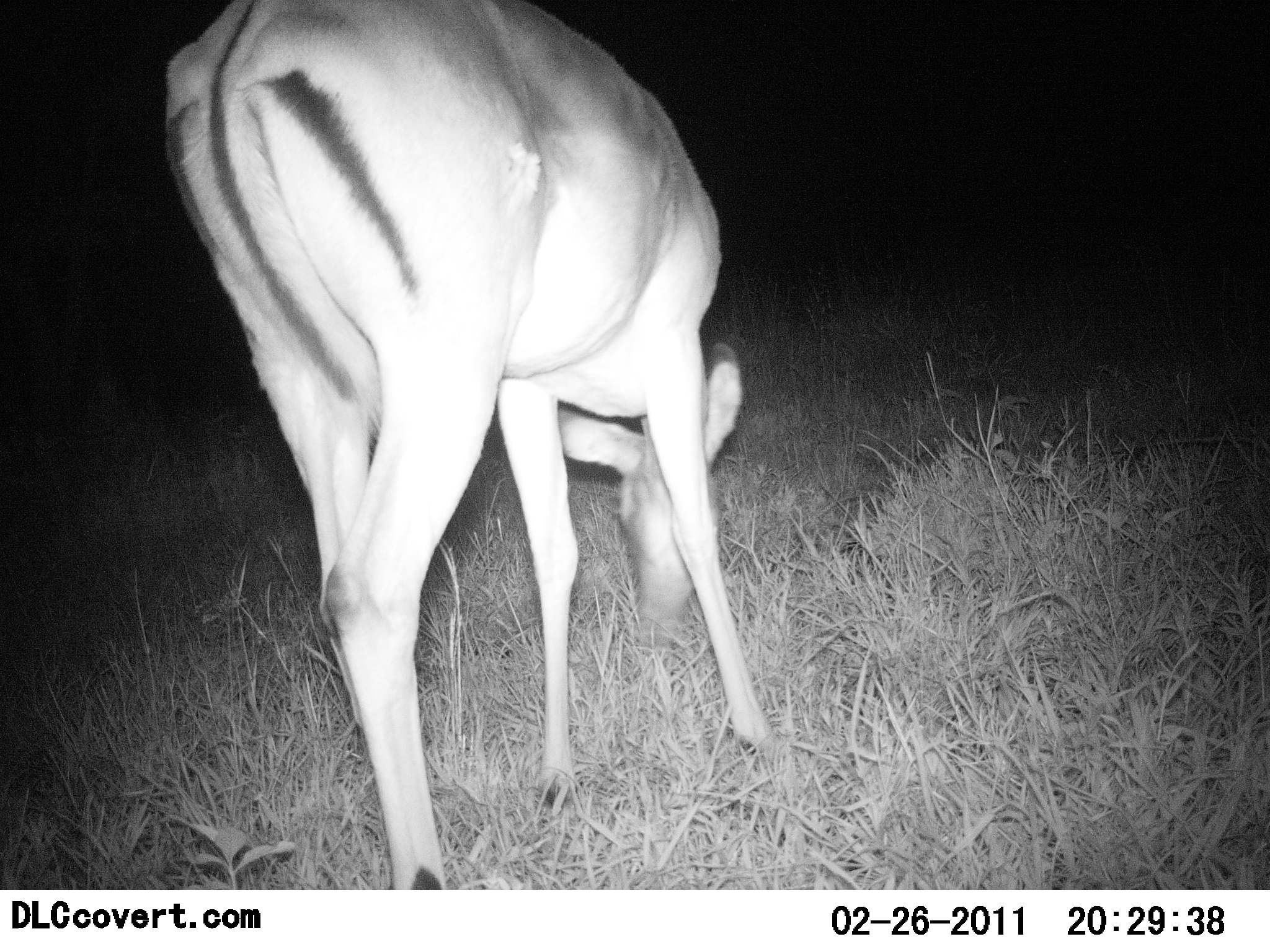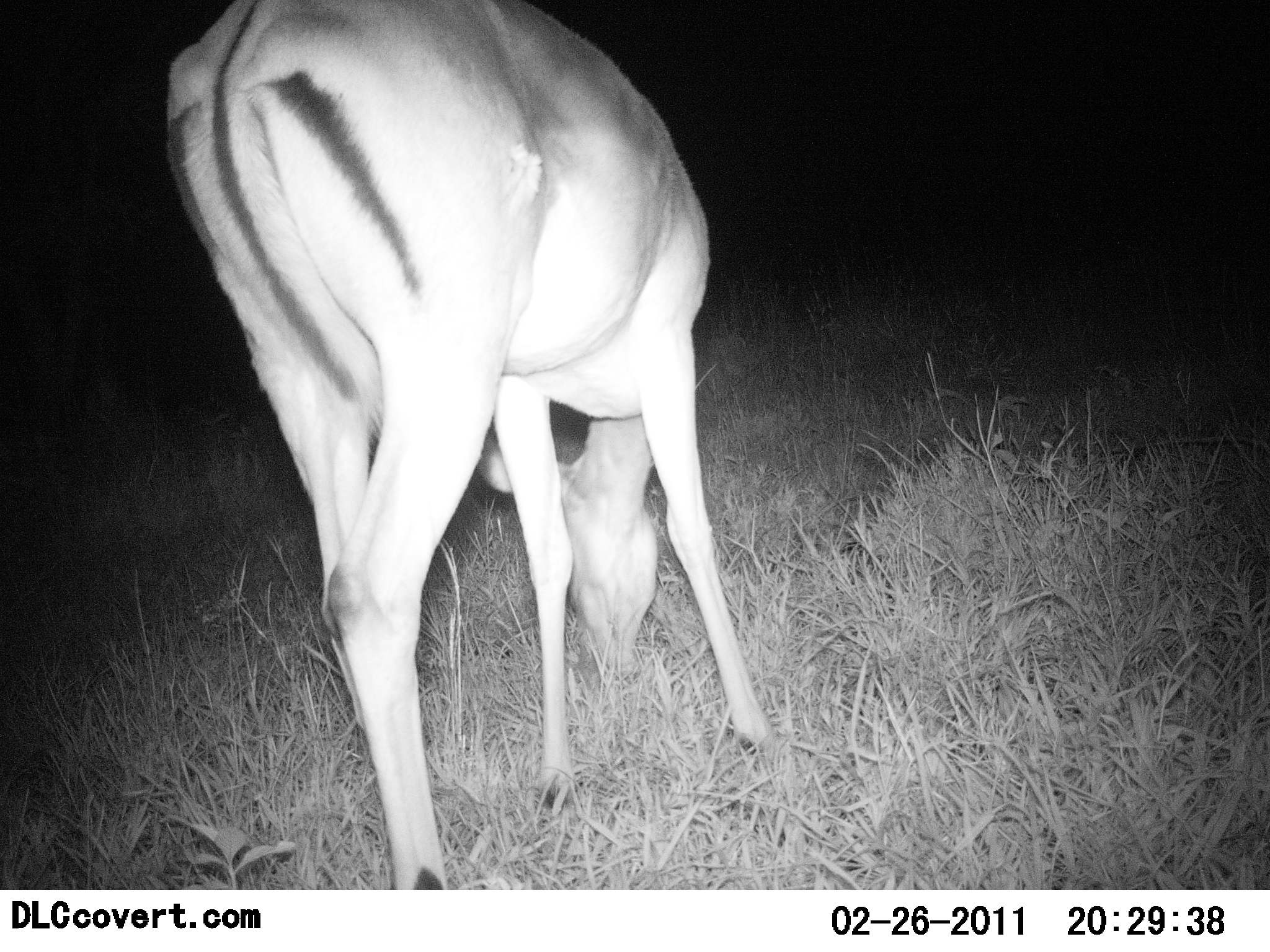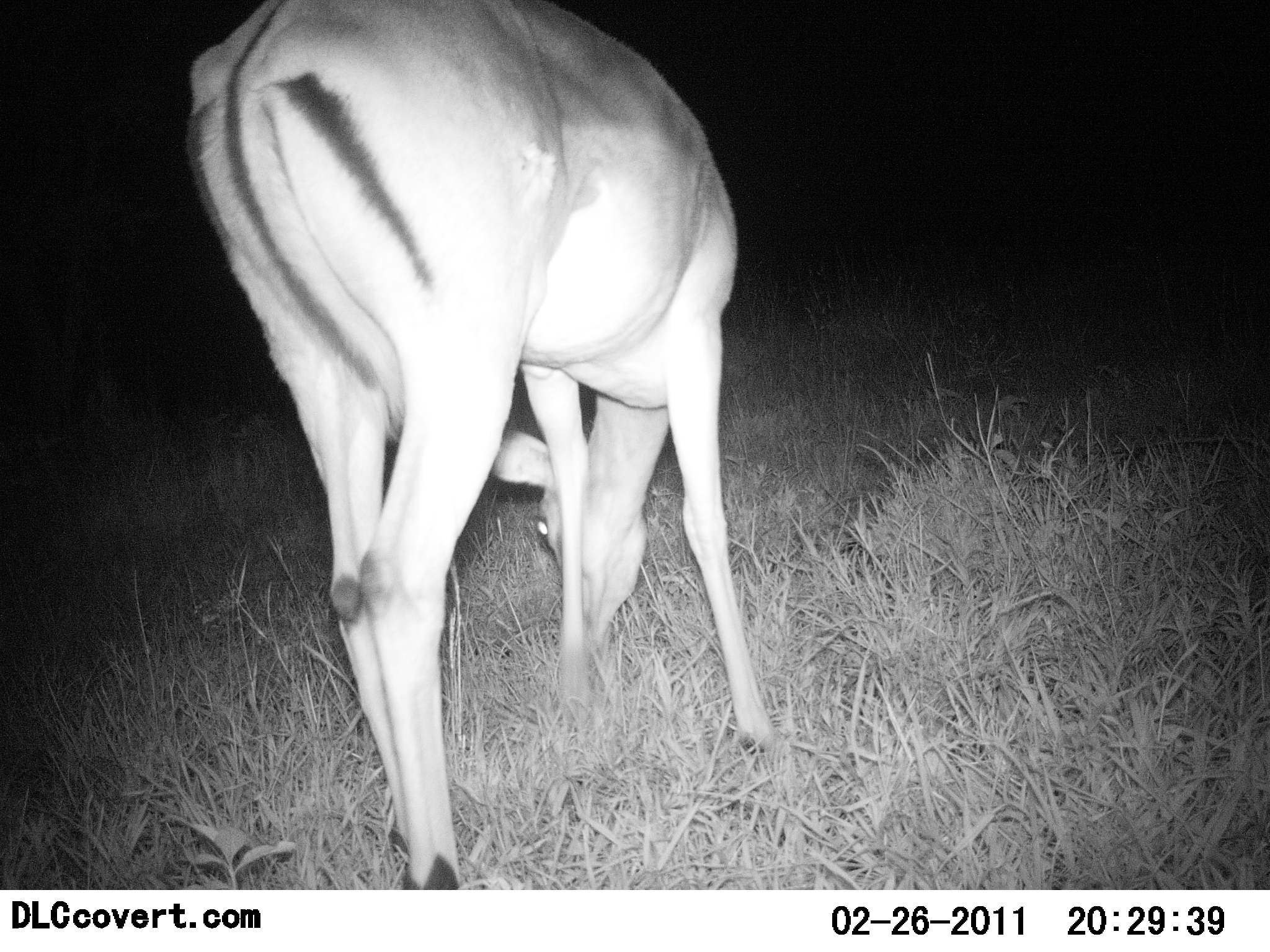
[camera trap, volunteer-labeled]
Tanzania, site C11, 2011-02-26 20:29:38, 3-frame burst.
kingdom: Animalia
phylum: Chordata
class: Mammalia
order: Artiodactyla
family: Bovidae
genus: Aepyceros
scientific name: Aepyceros melampus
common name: impala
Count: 1.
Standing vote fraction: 40%.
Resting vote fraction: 0%.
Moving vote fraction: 0%.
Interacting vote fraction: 0%.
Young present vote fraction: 0%.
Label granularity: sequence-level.